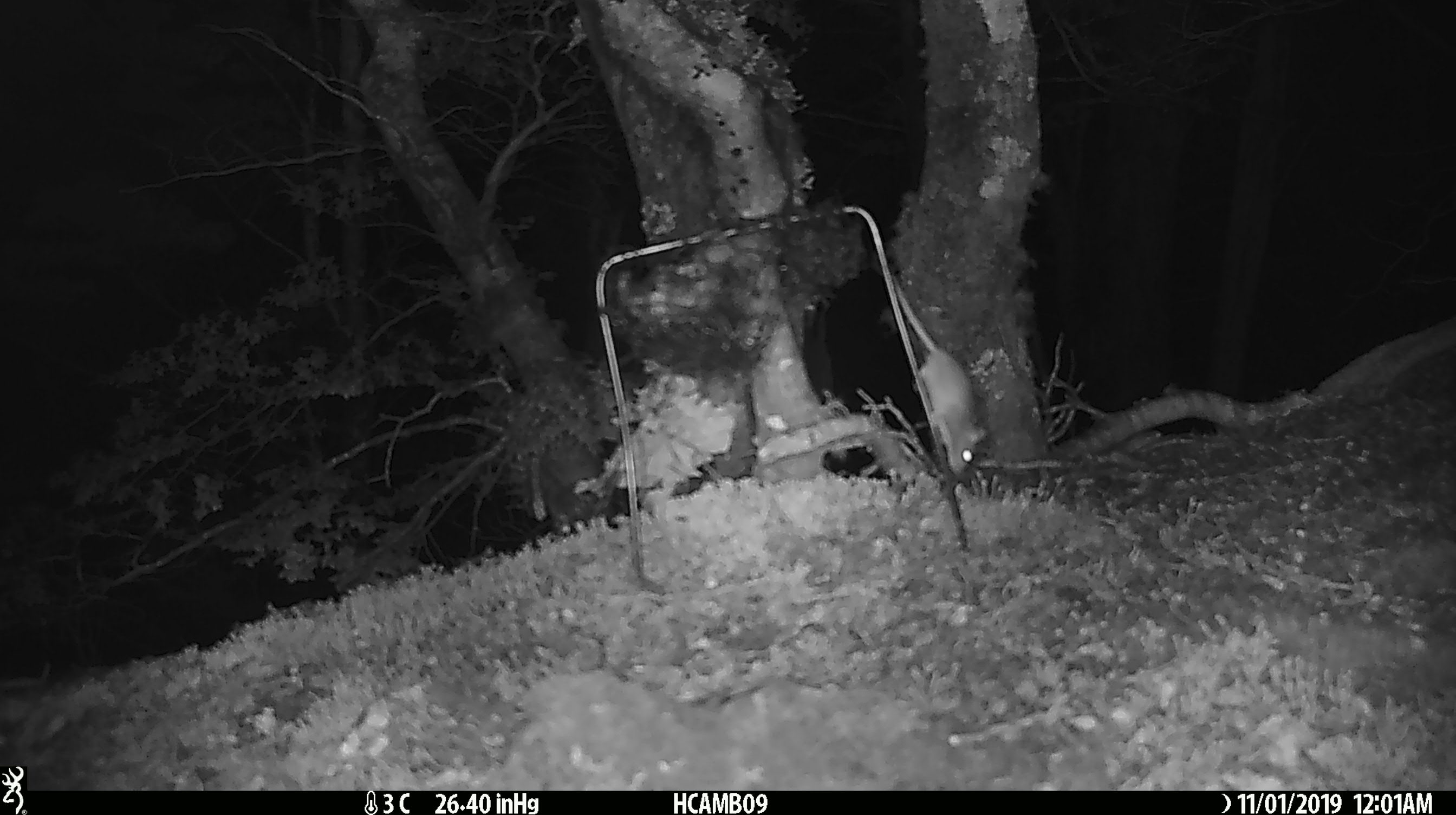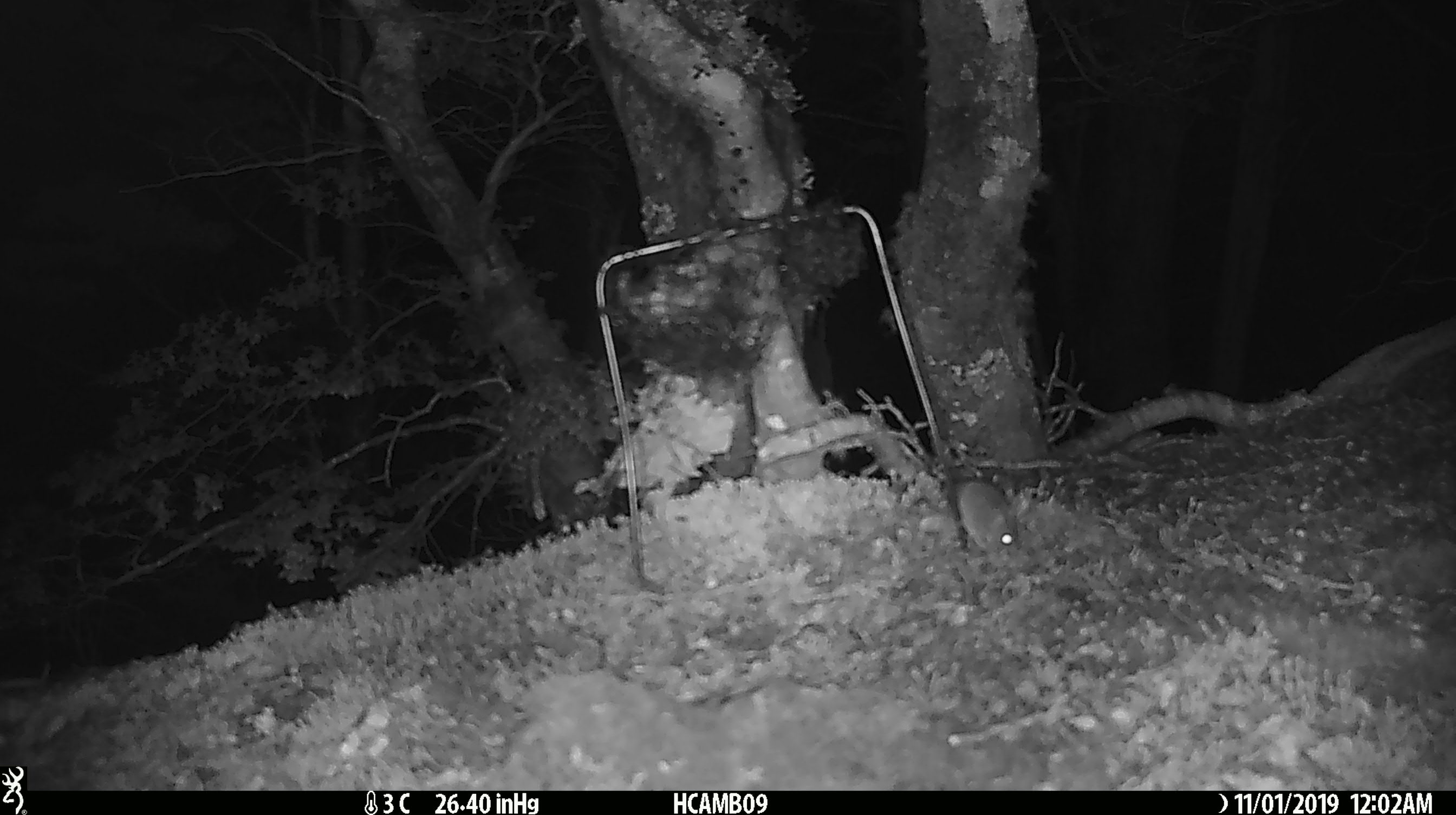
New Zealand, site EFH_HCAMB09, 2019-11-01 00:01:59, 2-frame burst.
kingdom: Animalia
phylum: Chordata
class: Mammalia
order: Rodentia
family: Muridae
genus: Mus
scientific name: Mus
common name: mouse